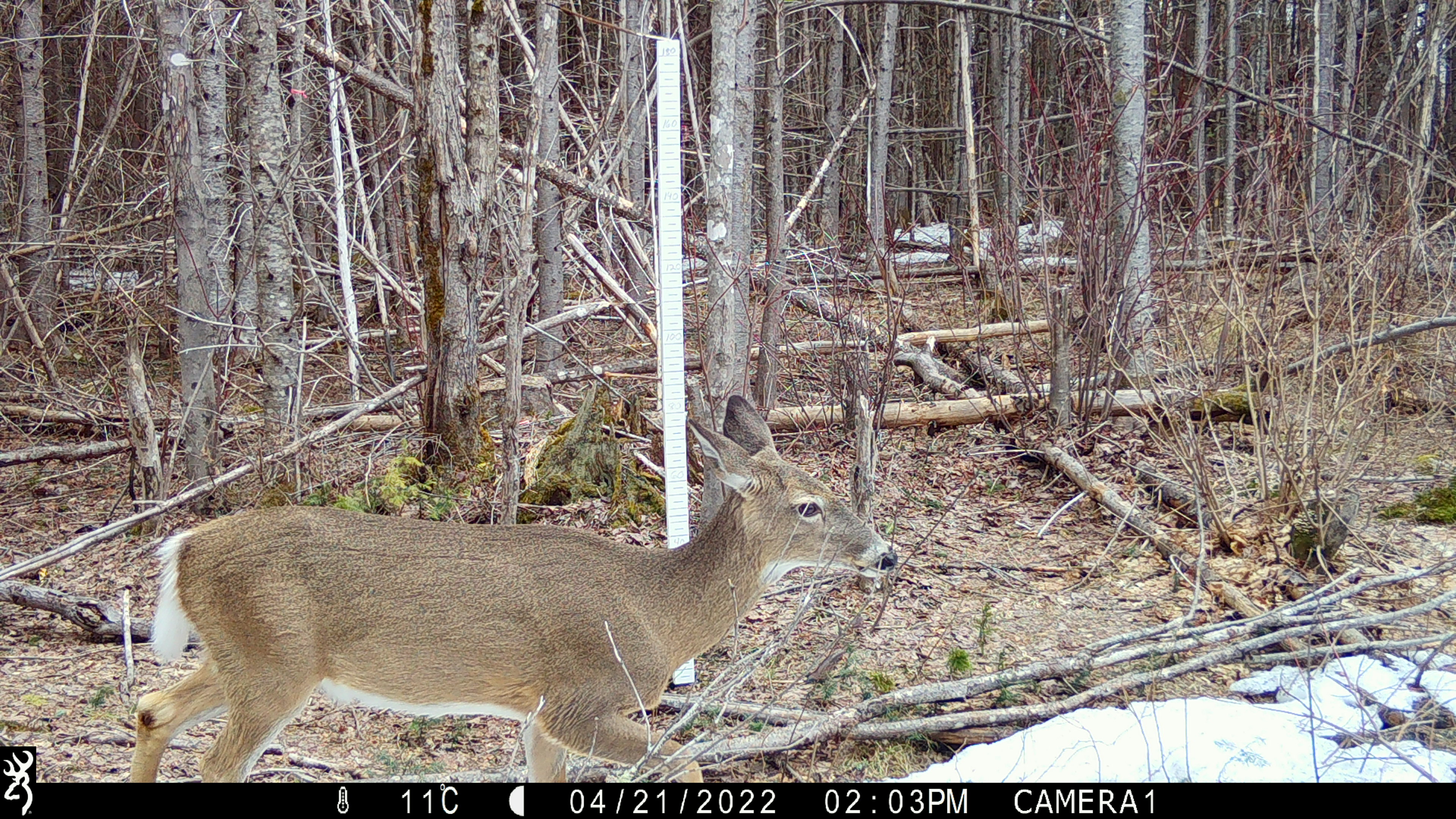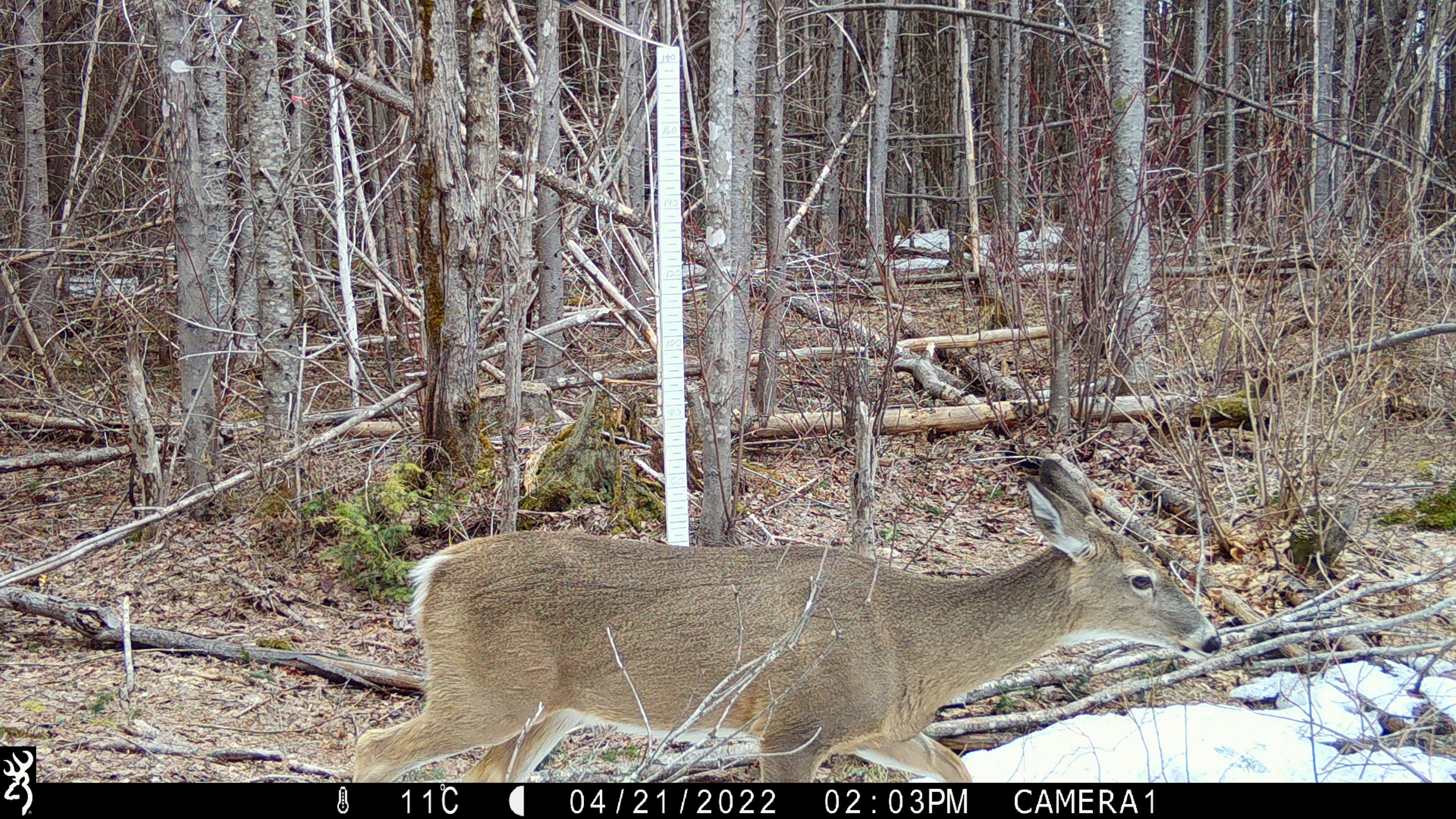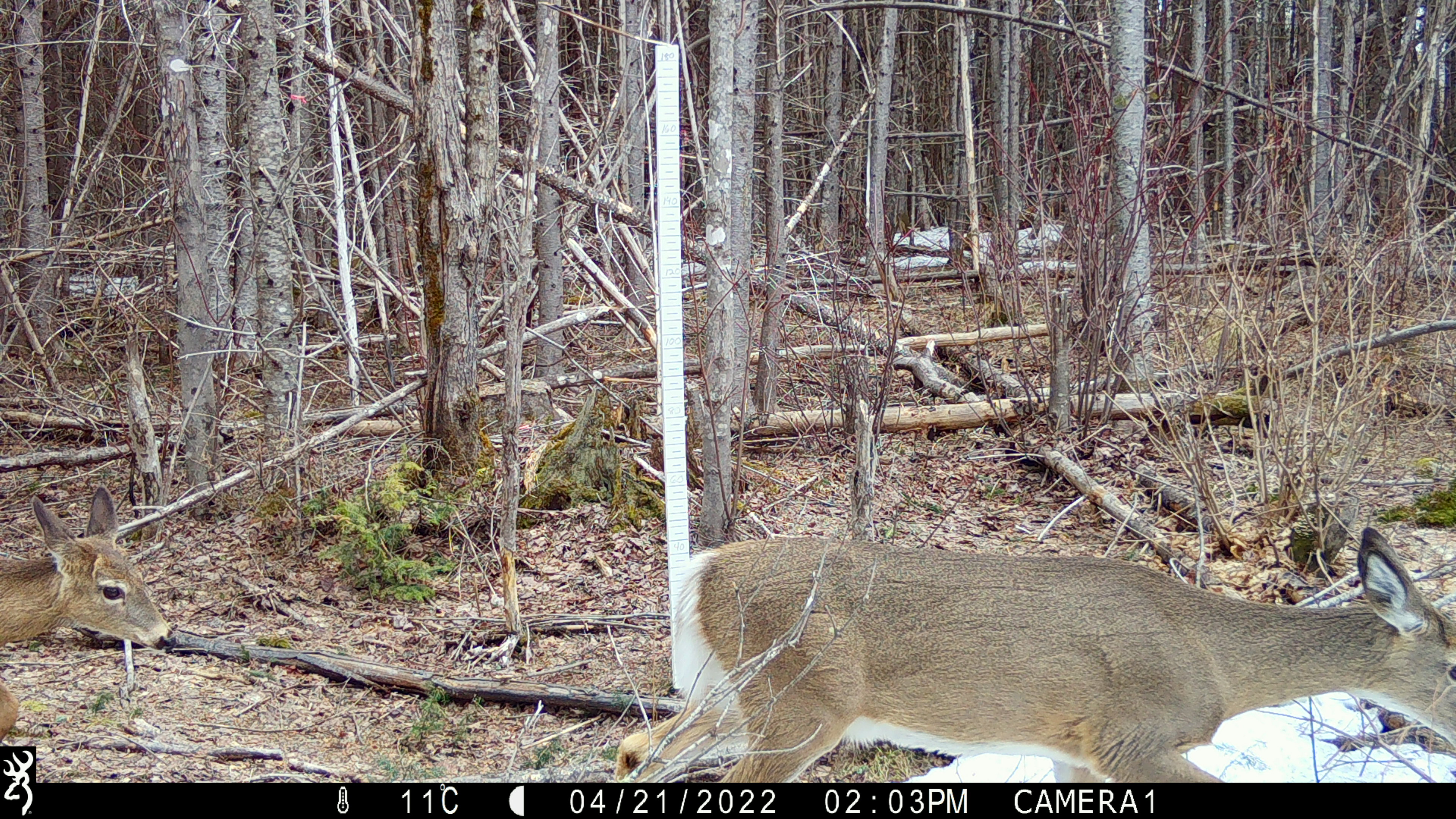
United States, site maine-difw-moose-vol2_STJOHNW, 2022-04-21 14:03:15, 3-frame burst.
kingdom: Animalia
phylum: Chordata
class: Mammalia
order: Artiodactyla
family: Cervidae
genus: Odocoileus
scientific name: Odocoileus virginianus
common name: white-tailed deer